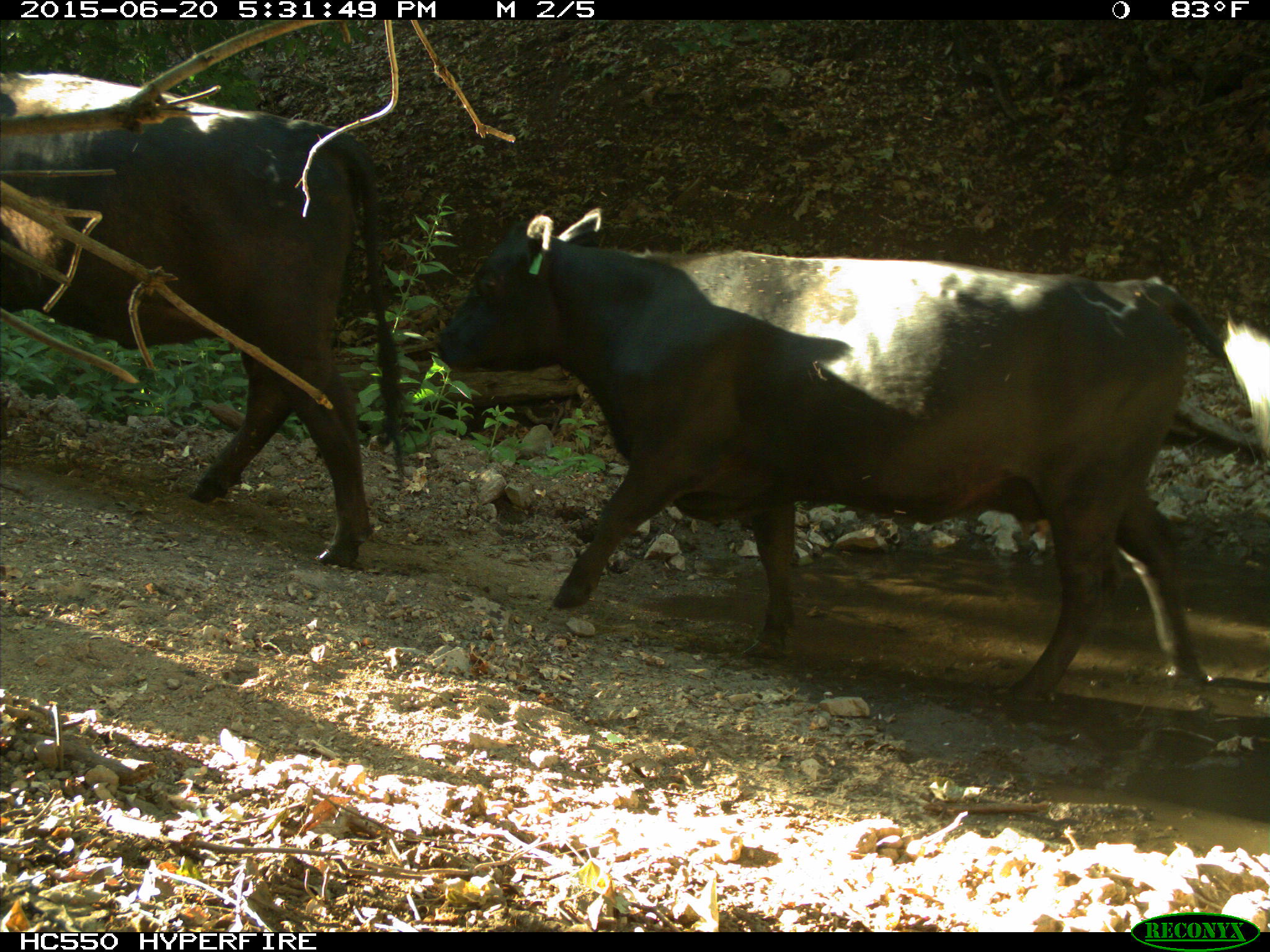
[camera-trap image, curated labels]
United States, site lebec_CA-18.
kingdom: Animalia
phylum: Chordata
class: Mammalia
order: Artiodactyla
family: Bovidae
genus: Bos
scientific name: Bos taurus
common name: domestic cow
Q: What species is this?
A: Bos taurus (domestic cow).